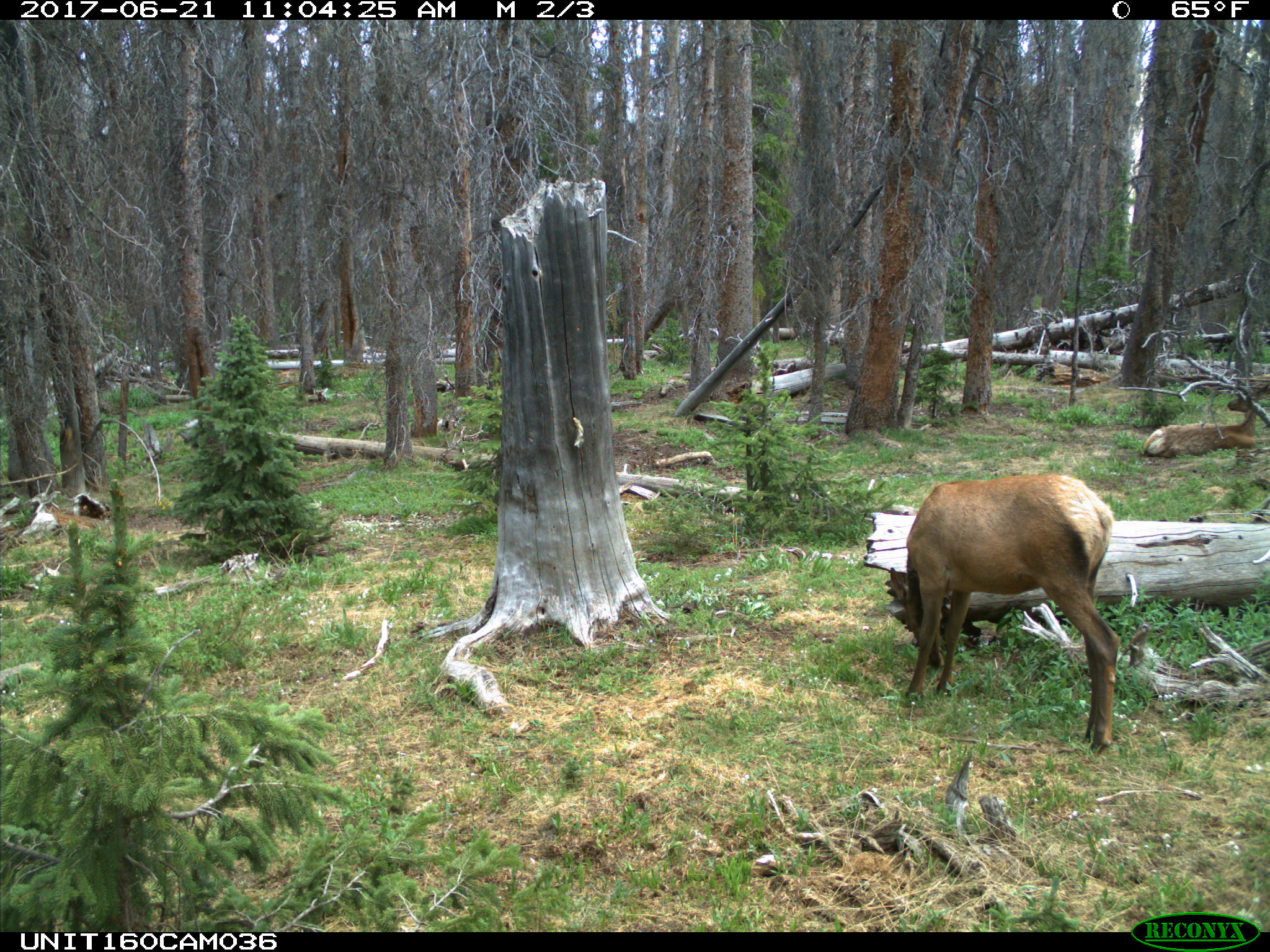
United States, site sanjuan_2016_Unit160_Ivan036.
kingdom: Animalia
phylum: Chordata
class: Mammalia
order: Artiodactyla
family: Cervidae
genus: Cervus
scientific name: Cervus elaphus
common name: red deer